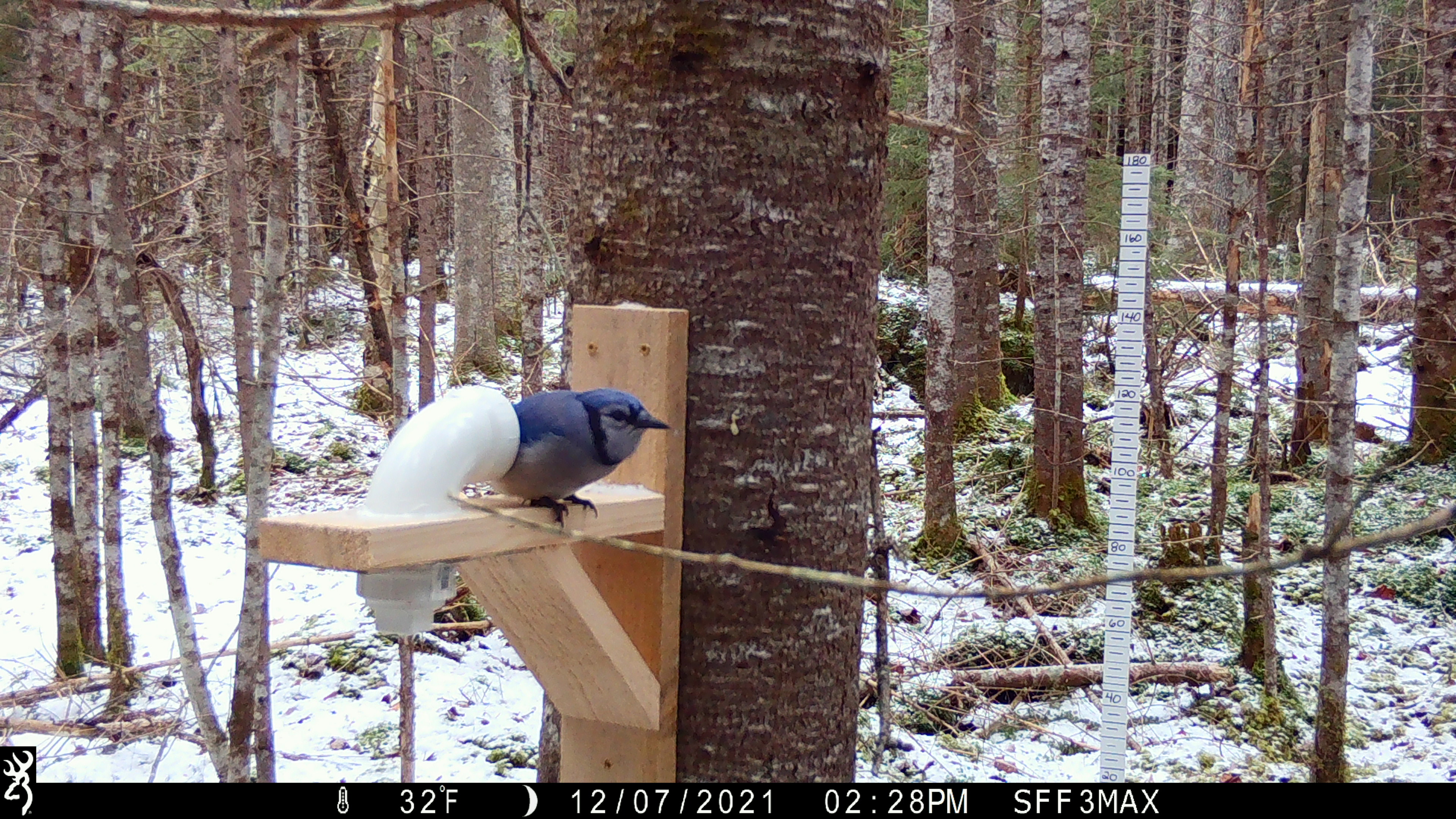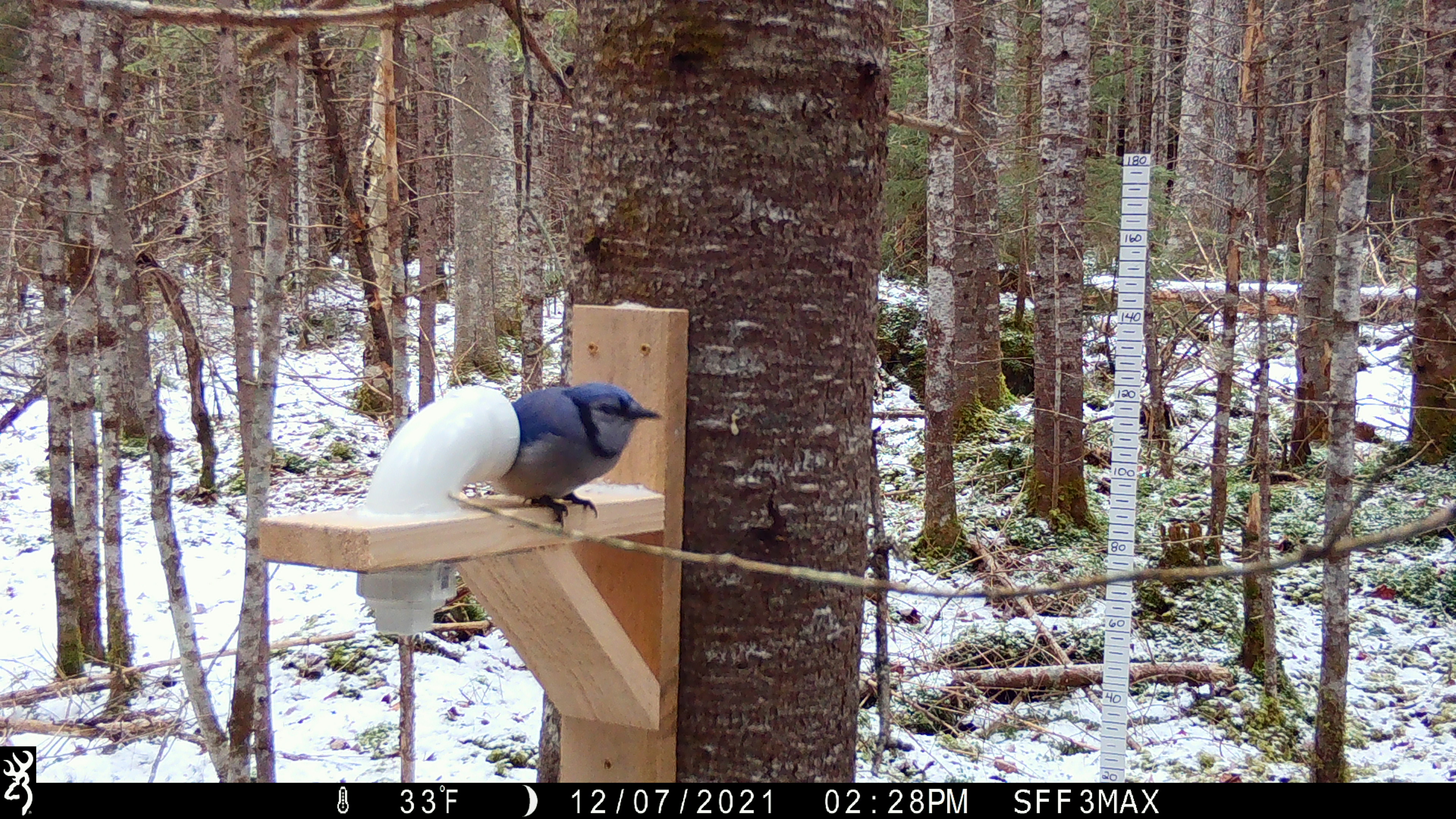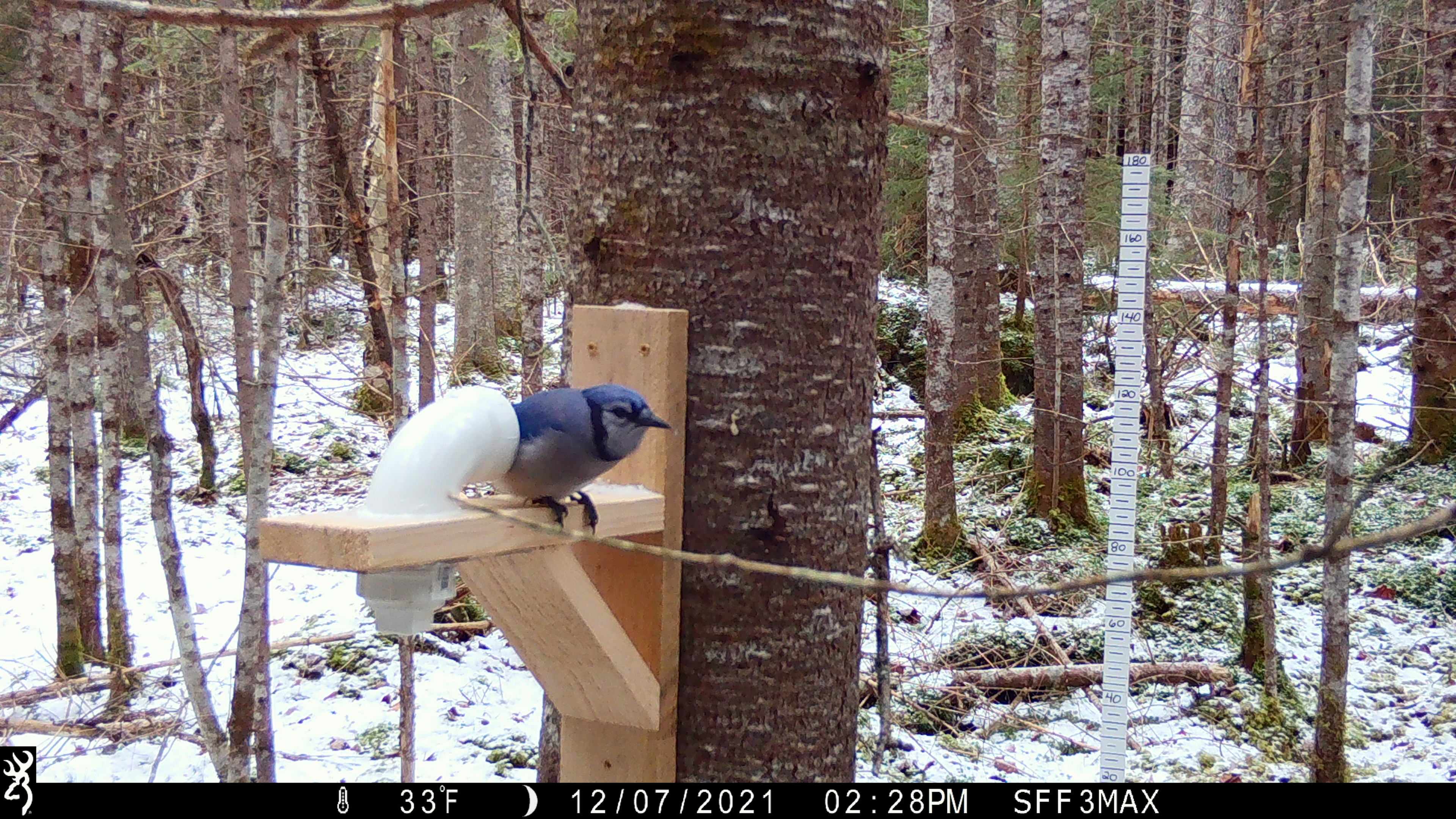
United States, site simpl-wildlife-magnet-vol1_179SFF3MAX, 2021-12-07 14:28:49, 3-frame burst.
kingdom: Animalia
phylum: Chordata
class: Aves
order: Passeriformes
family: Corvidae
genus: Cyanocitta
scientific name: Cyanocitta cristata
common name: blue jay